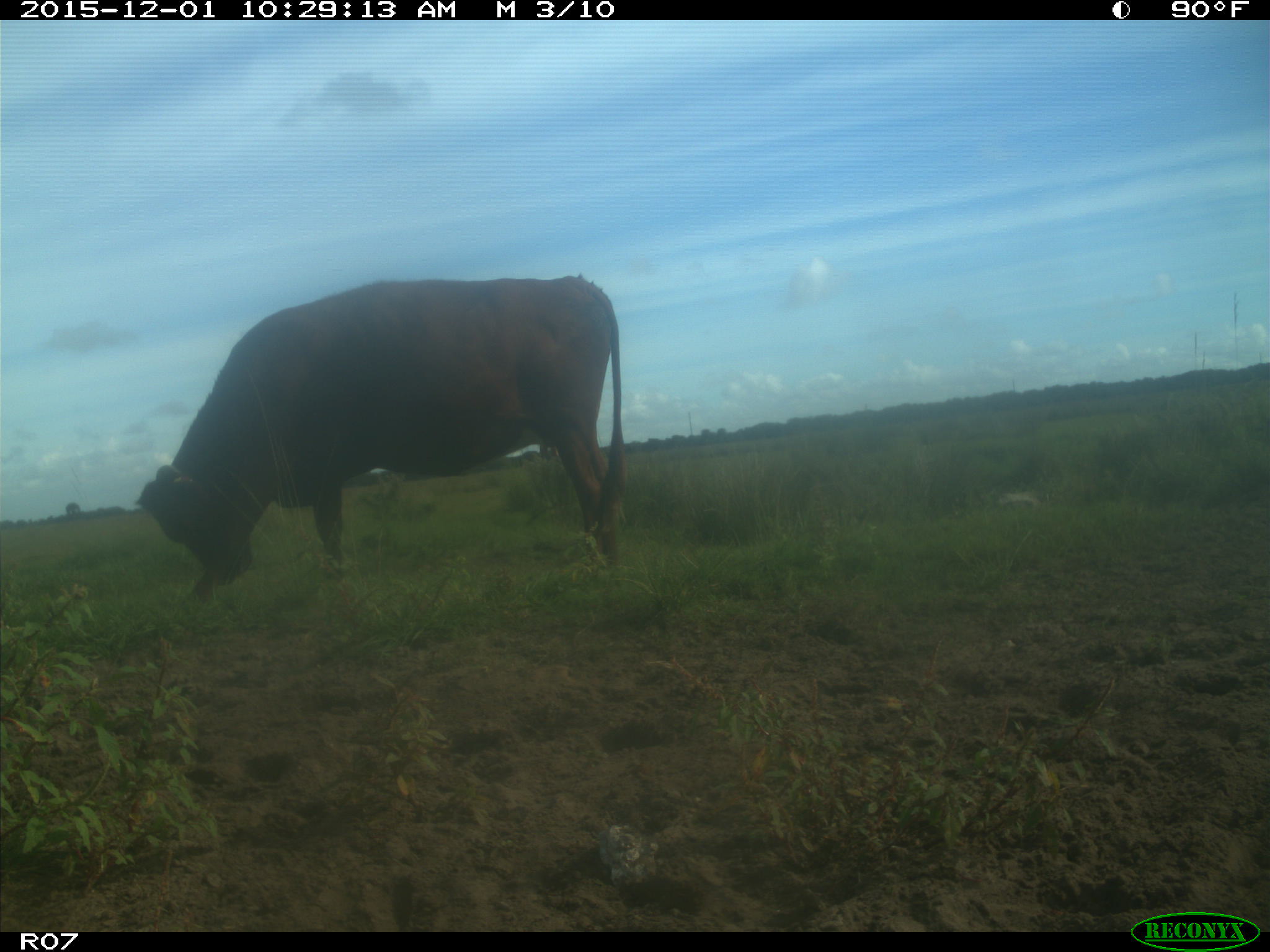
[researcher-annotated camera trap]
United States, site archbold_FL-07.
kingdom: Animalia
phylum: Chordata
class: Mammalia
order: Artiodactyla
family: Bovidae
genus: Bos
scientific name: Bos taurus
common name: domestic cow